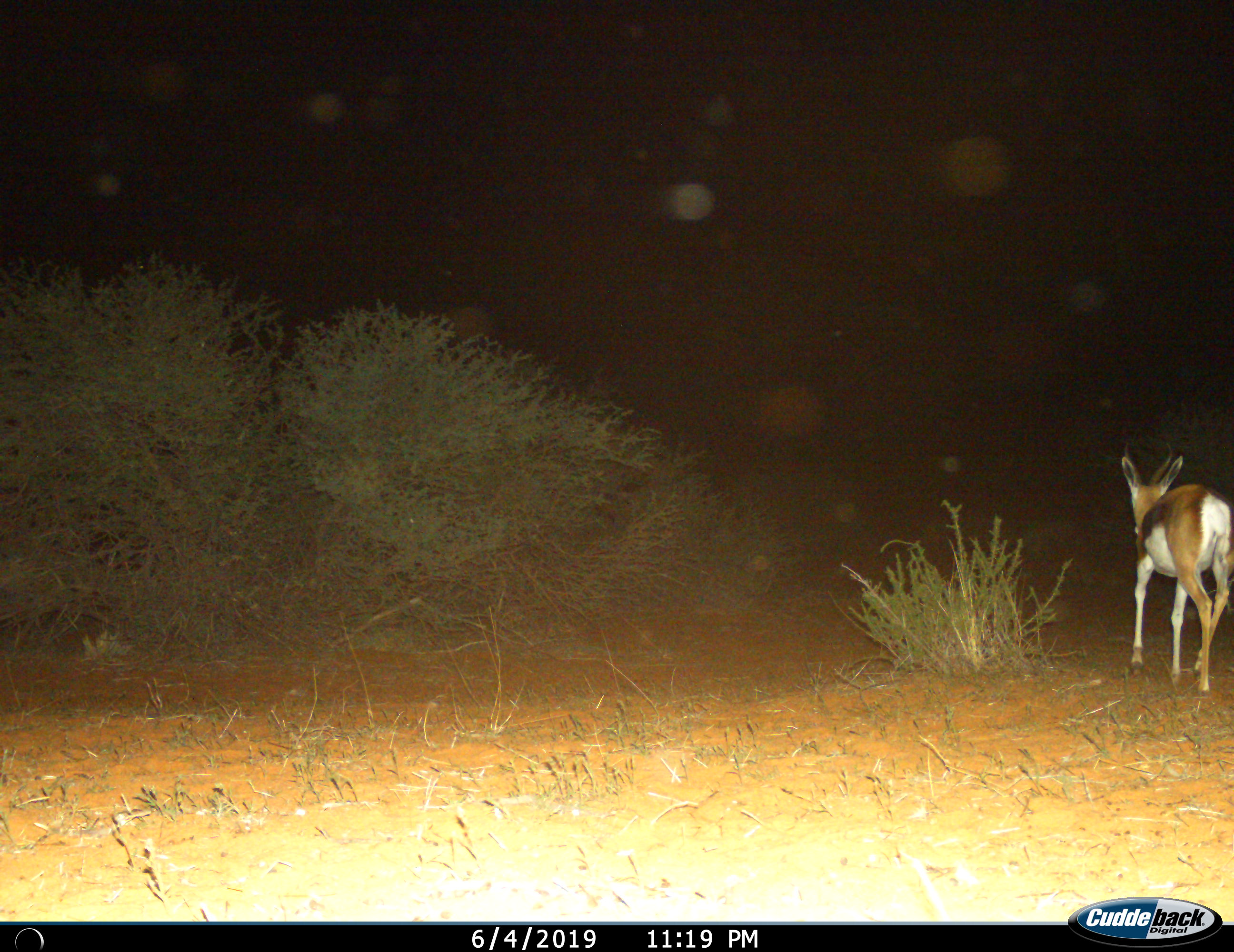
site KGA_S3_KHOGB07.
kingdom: Animalia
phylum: Chordata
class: Mammalia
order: Artiodactyla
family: Bovidae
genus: Antidorcas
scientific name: Antidorcas marsupialis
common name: springbok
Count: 1.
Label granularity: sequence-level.